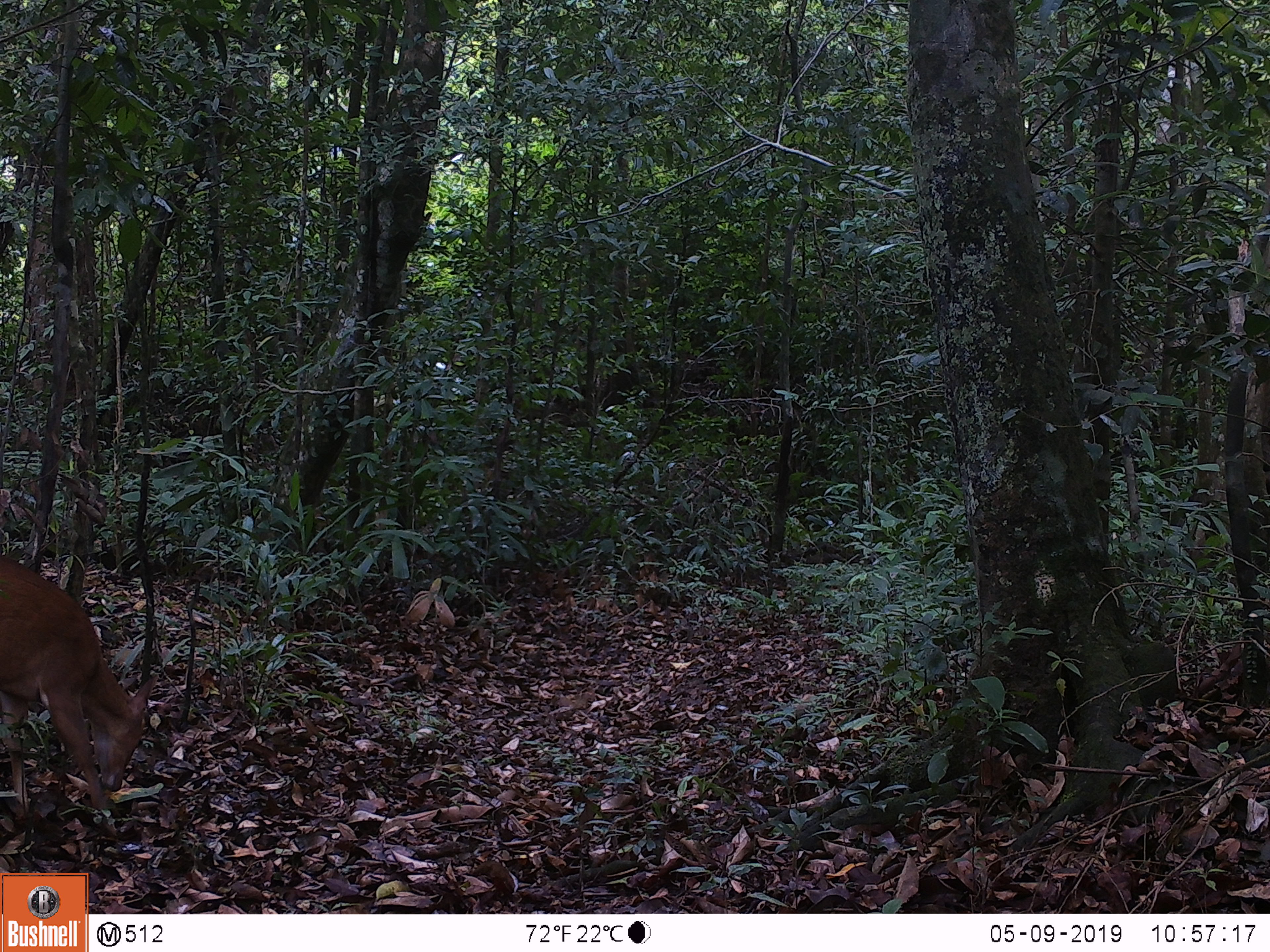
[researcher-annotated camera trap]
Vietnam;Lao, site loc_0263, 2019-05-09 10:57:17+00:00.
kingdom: Animalia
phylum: Chordata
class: Mammalia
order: Artiodactyla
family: Cervidae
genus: Muntiacus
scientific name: Muntiacus vuquangensis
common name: large-antlered muntjac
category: large antlered muntjac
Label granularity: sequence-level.